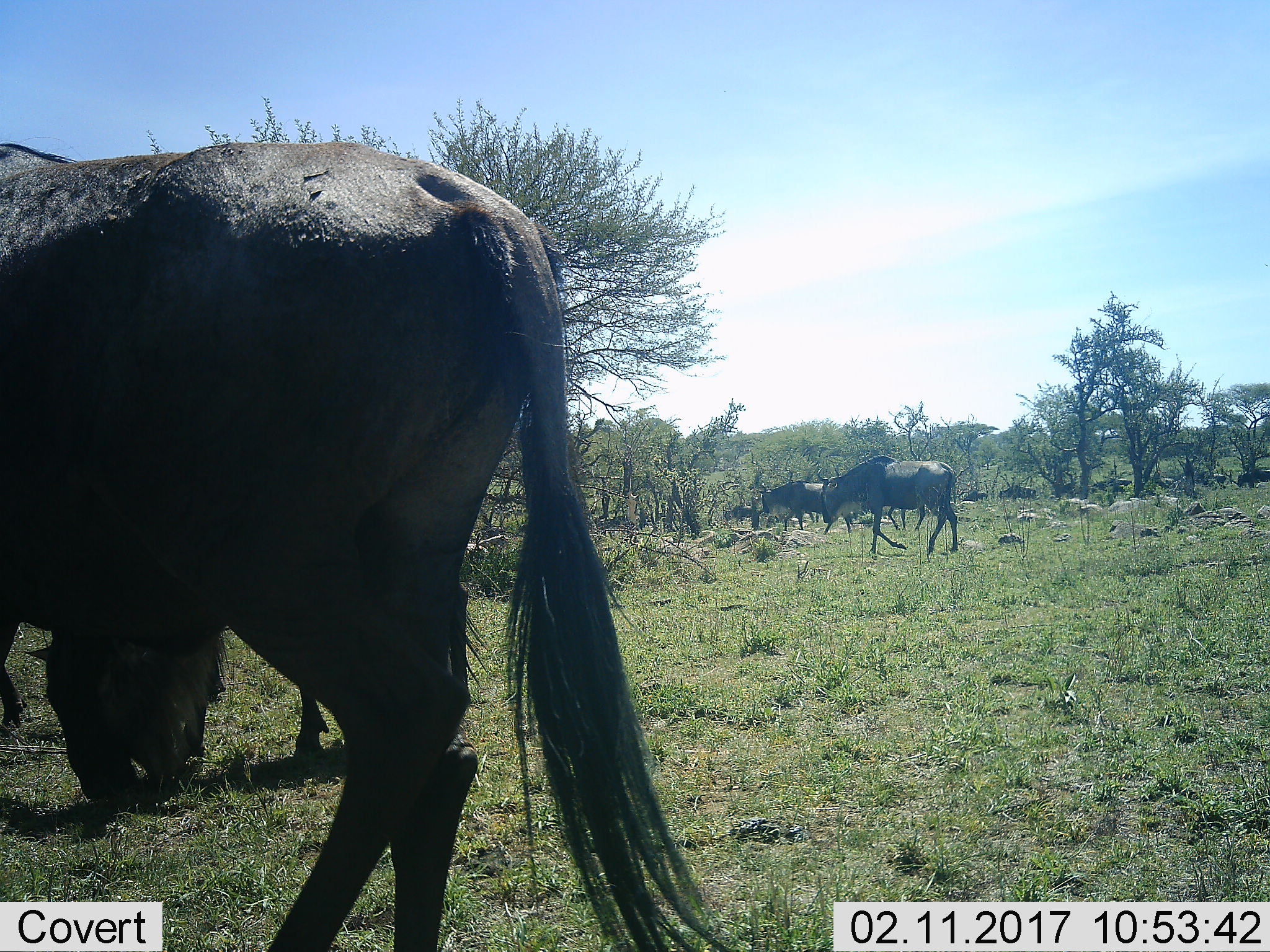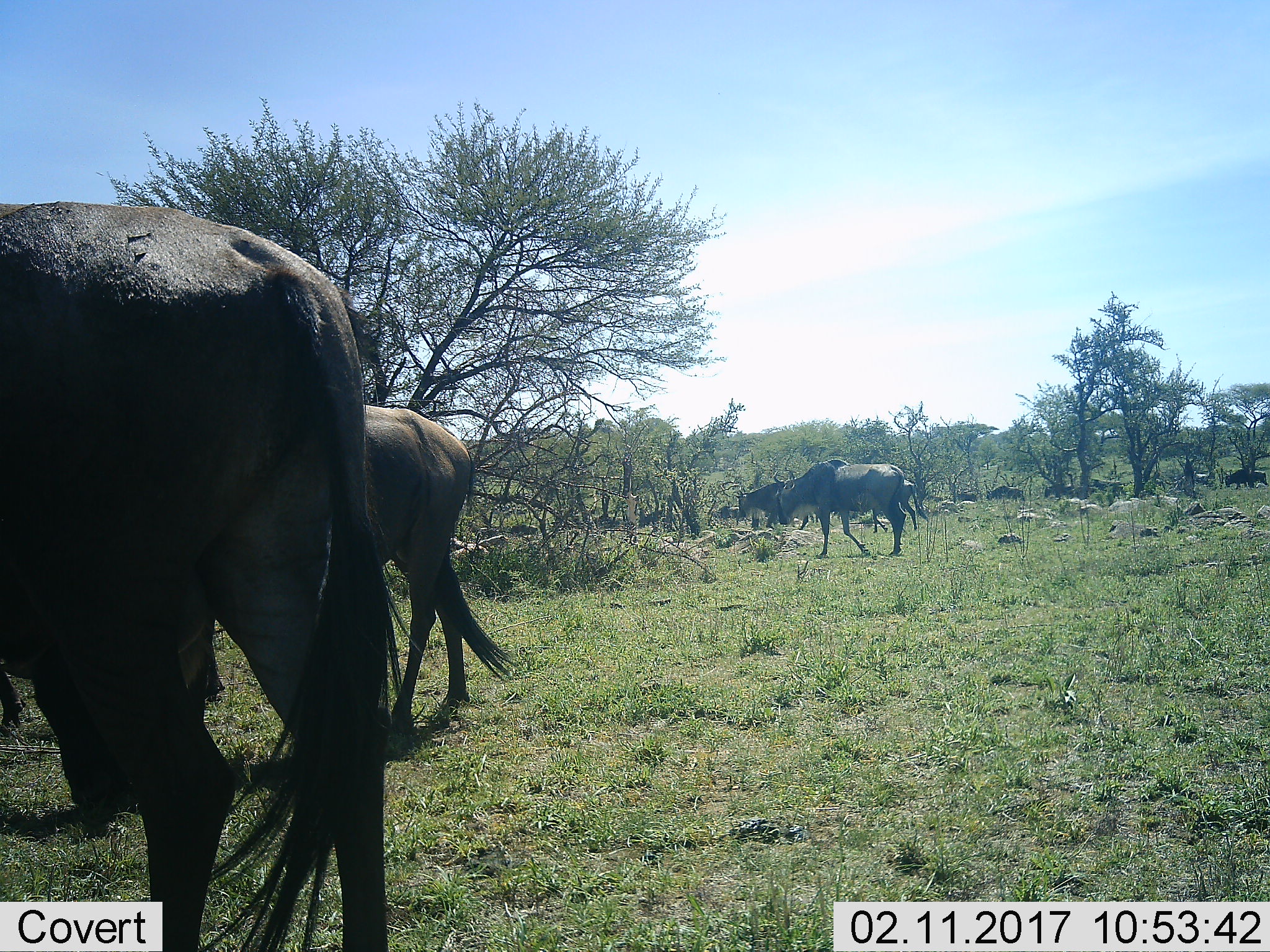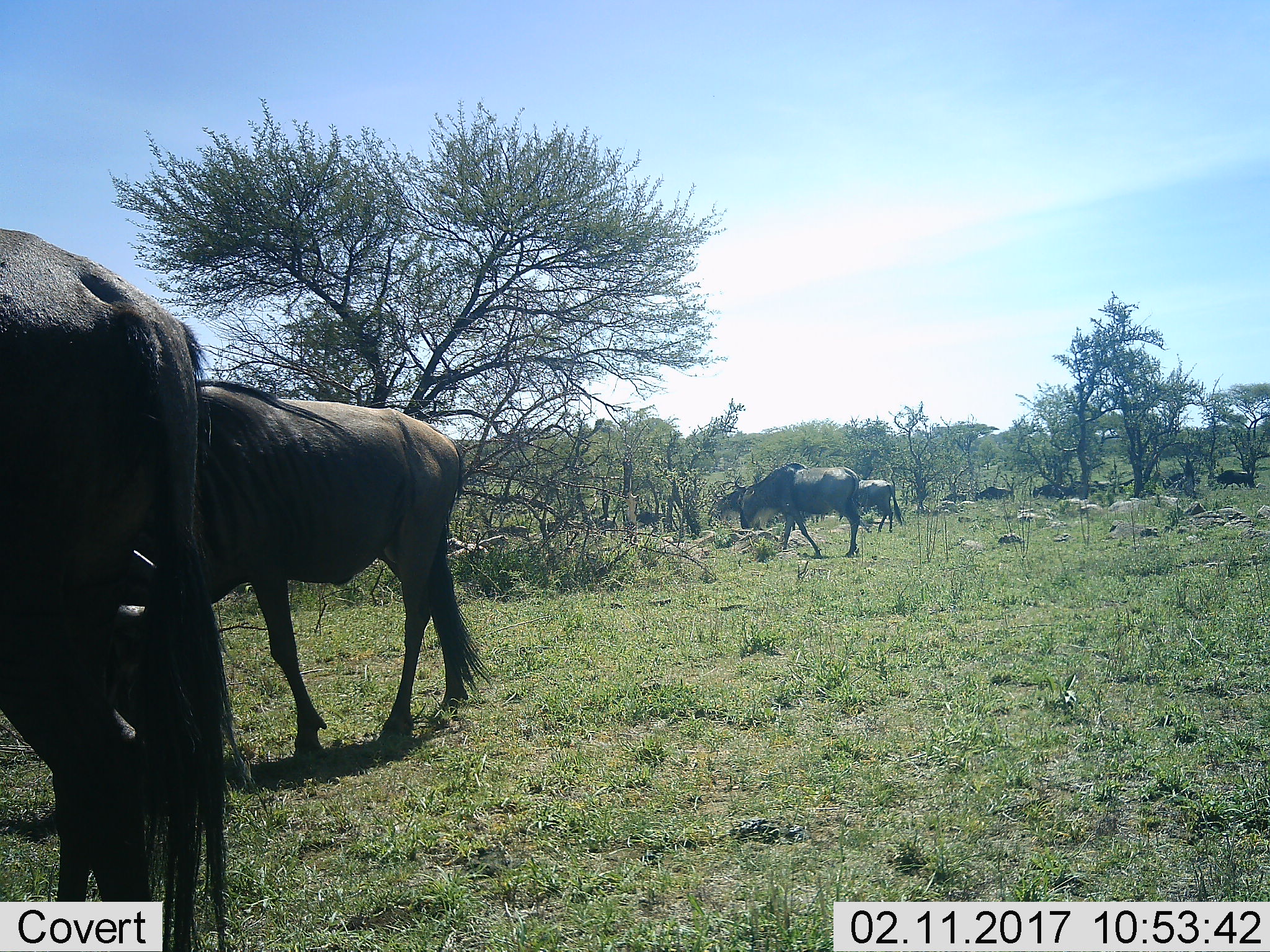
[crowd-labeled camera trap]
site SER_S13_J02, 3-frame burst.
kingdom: Animalia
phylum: Chordata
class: Mammalia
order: Artiodactyla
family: Bovidae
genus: Connochaetes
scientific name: Connochaetes taurinus taurinus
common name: blue wildebeest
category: wildebeestblue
Wildebeestblue (blue wildebeest) (Connochaetes taurinus taurinus), count 11-50. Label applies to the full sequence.